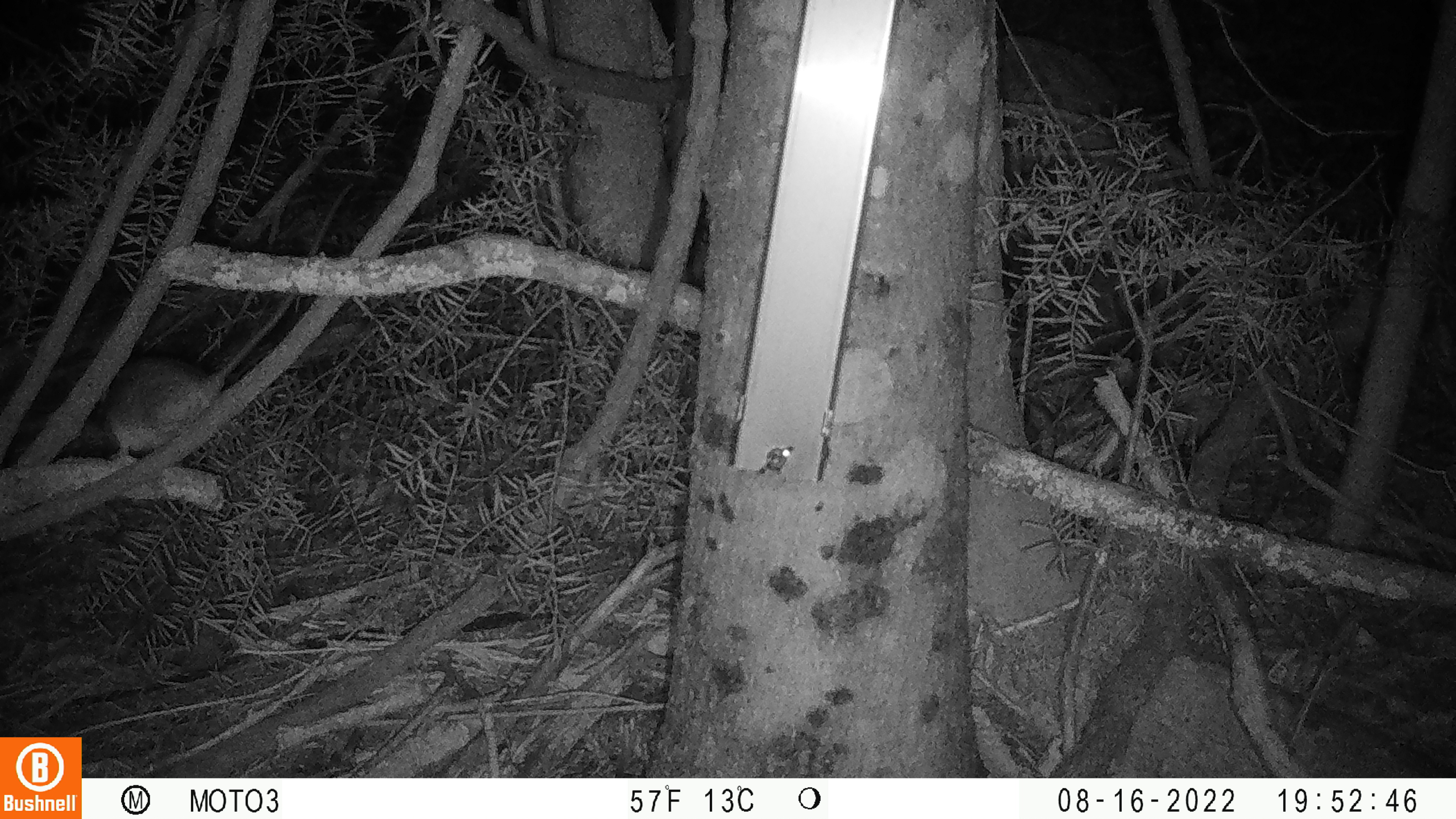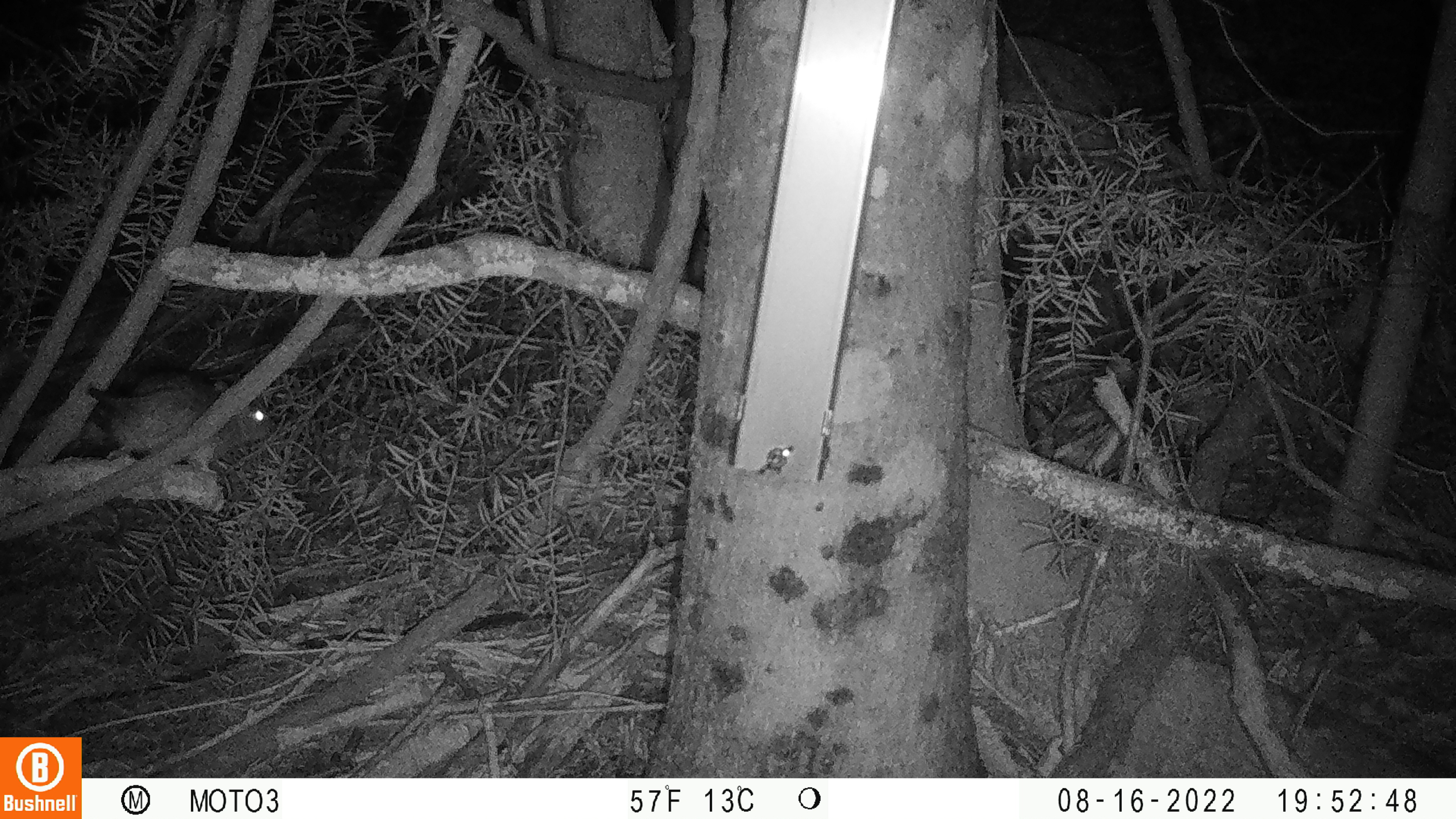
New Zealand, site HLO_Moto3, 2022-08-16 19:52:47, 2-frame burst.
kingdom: Animalia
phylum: Chordata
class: Mammalia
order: Rodentia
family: Muridae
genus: Rattus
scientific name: Rattus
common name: rat